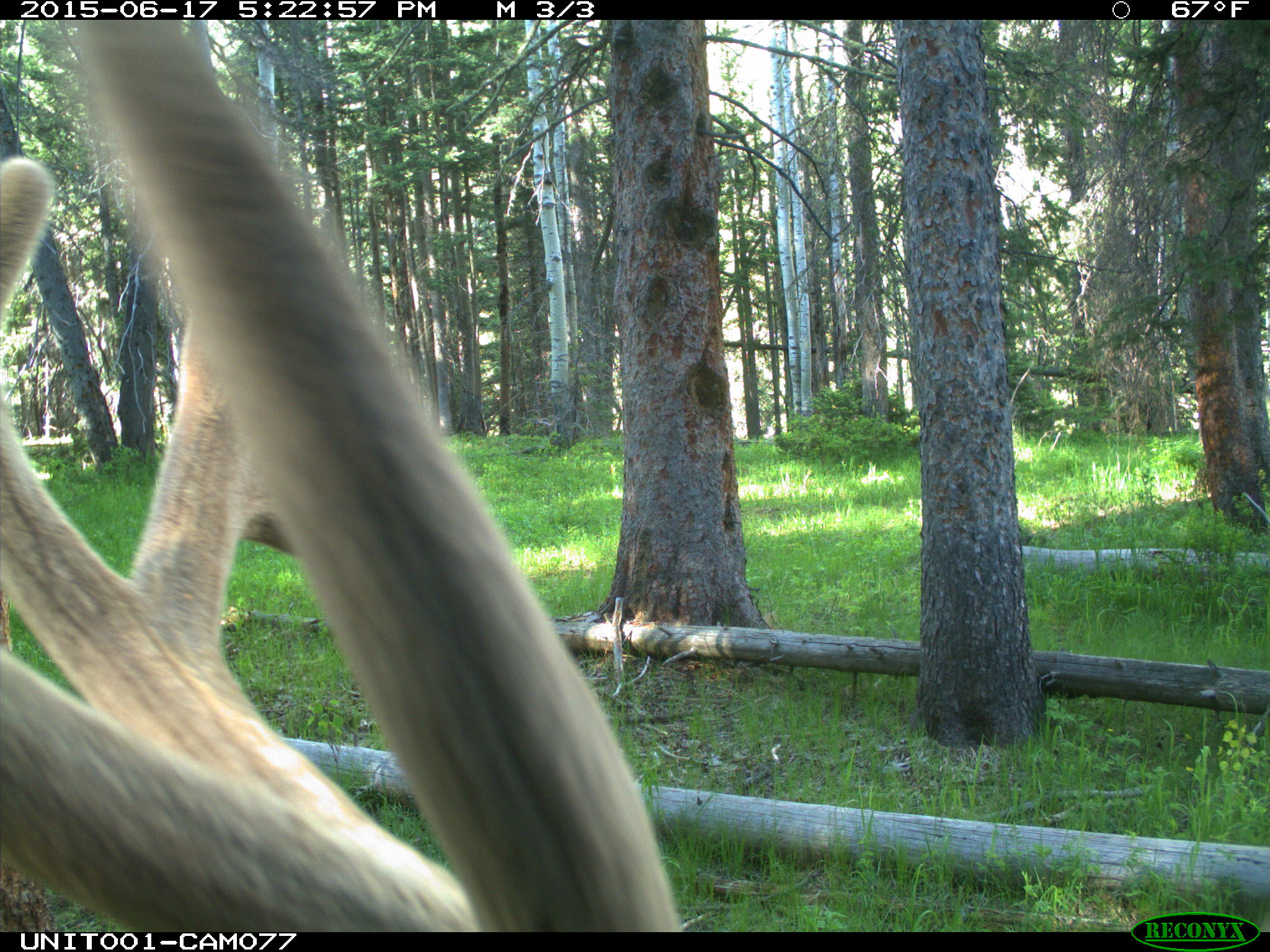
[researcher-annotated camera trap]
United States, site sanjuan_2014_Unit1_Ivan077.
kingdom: Animalia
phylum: Chordata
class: Mammalia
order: Artiodactyla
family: Cervidae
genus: Cervus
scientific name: Cervus elaphus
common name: red deer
Cervus elaphus (red deer).